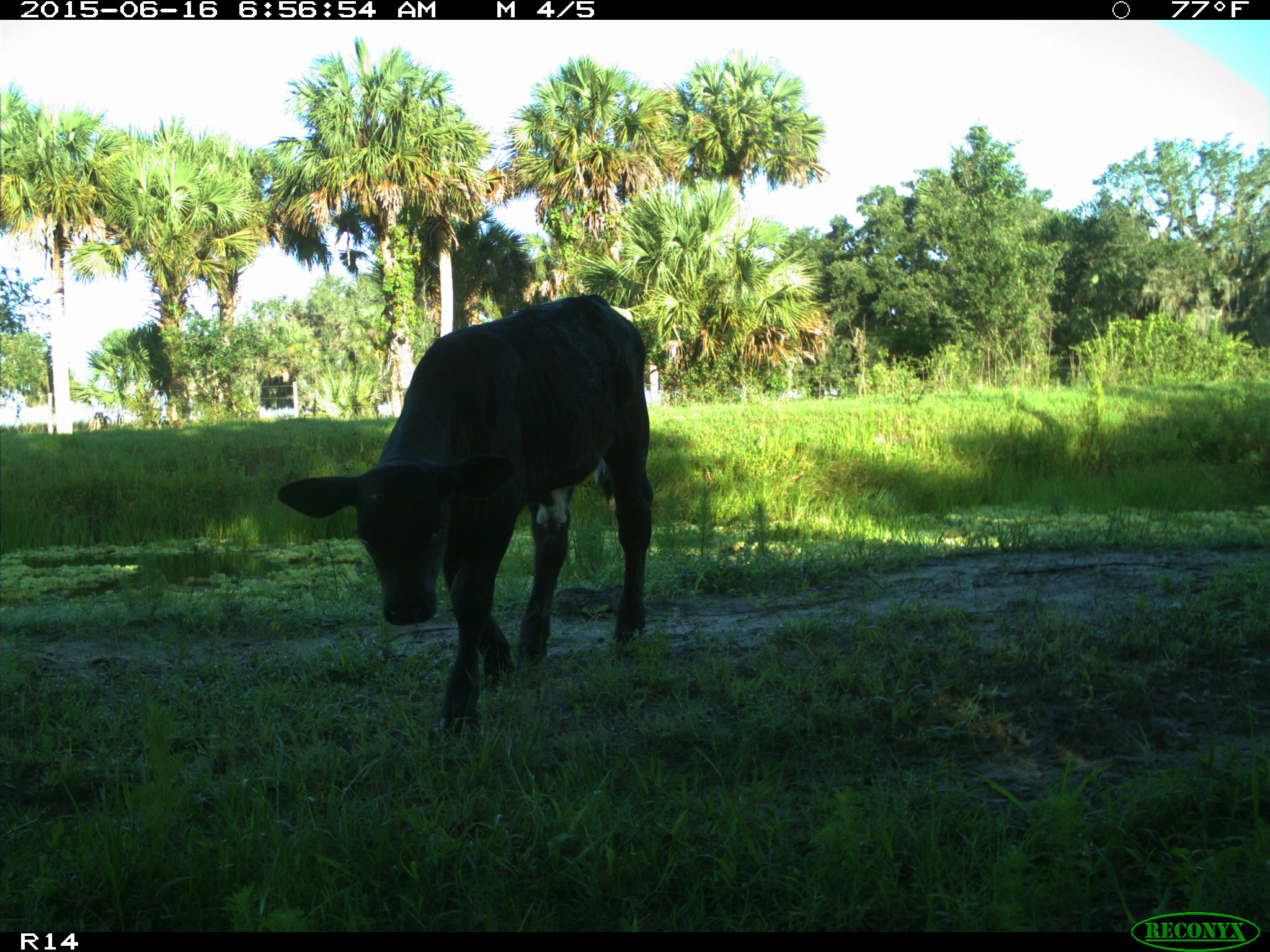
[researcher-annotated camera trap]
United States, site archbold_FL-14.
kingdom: Animalia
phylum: Chordata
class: Mammalia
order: Artiodactyla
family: Bovidae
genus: Bos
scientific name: Bos taurus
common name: domestic cow